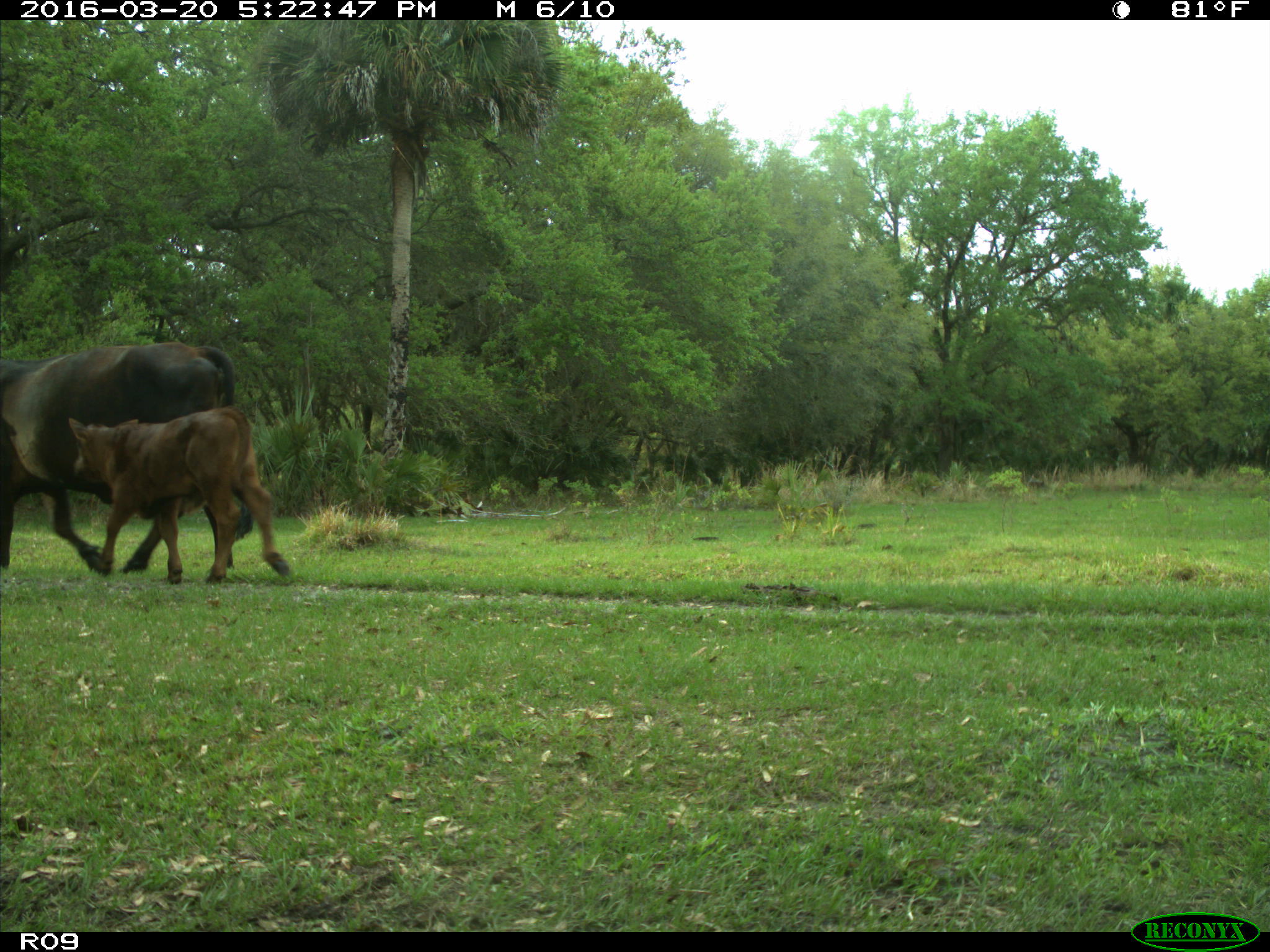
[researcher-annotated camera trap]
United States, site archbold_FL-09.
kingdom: Animalia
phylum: Chordata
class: Mammalia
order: Artiodactyla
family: Bovidae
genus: Bos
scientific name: Bos taurus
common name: domestic cow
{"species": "Bos taurus (domestic cow)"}